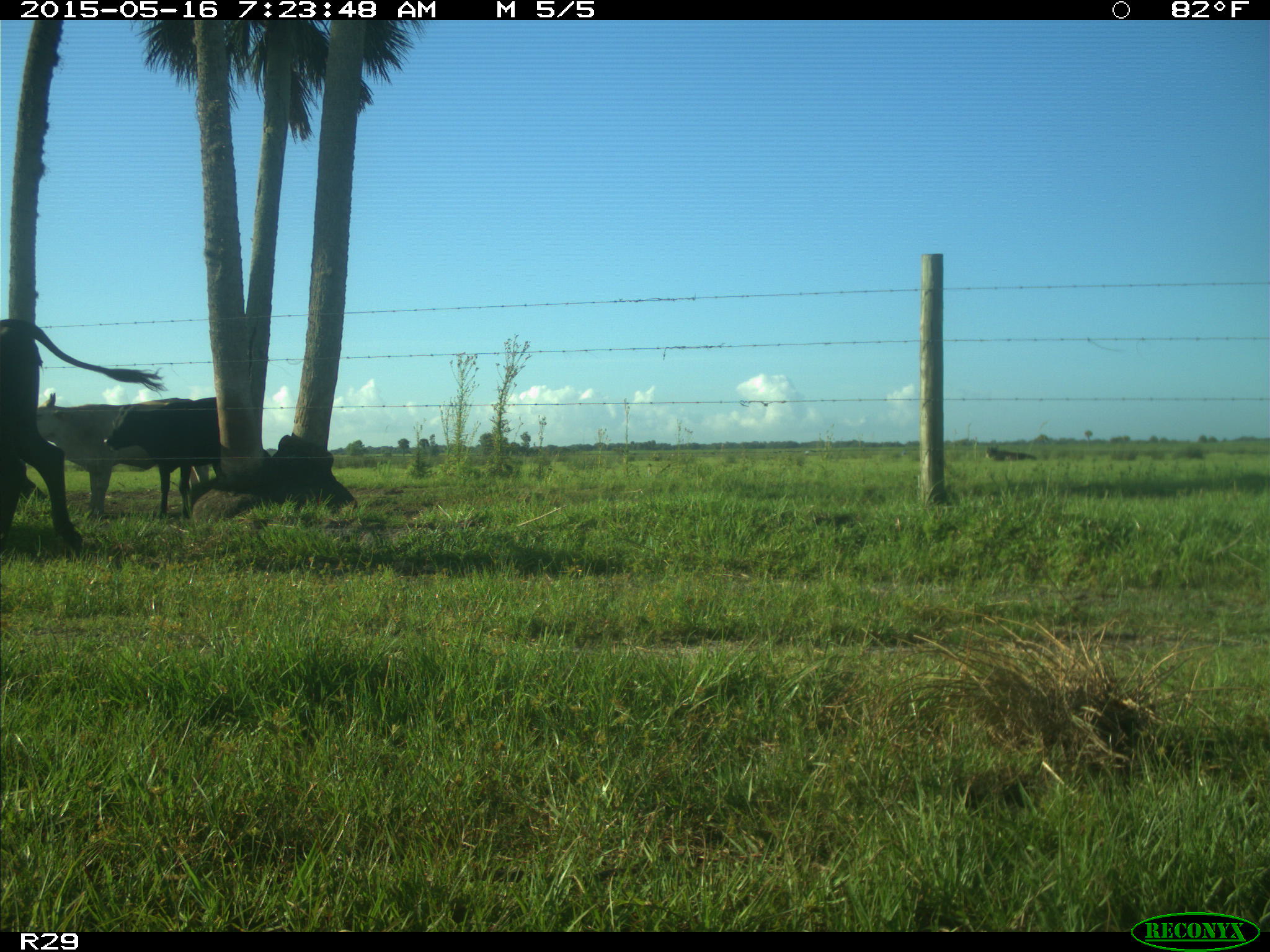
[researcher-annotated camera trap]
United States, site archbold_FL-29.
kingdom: Animalia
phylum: Chordata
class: Mammalia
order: Artiodactyla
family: Bovidae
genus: Bos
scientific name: Bos taurus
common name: domestic cow